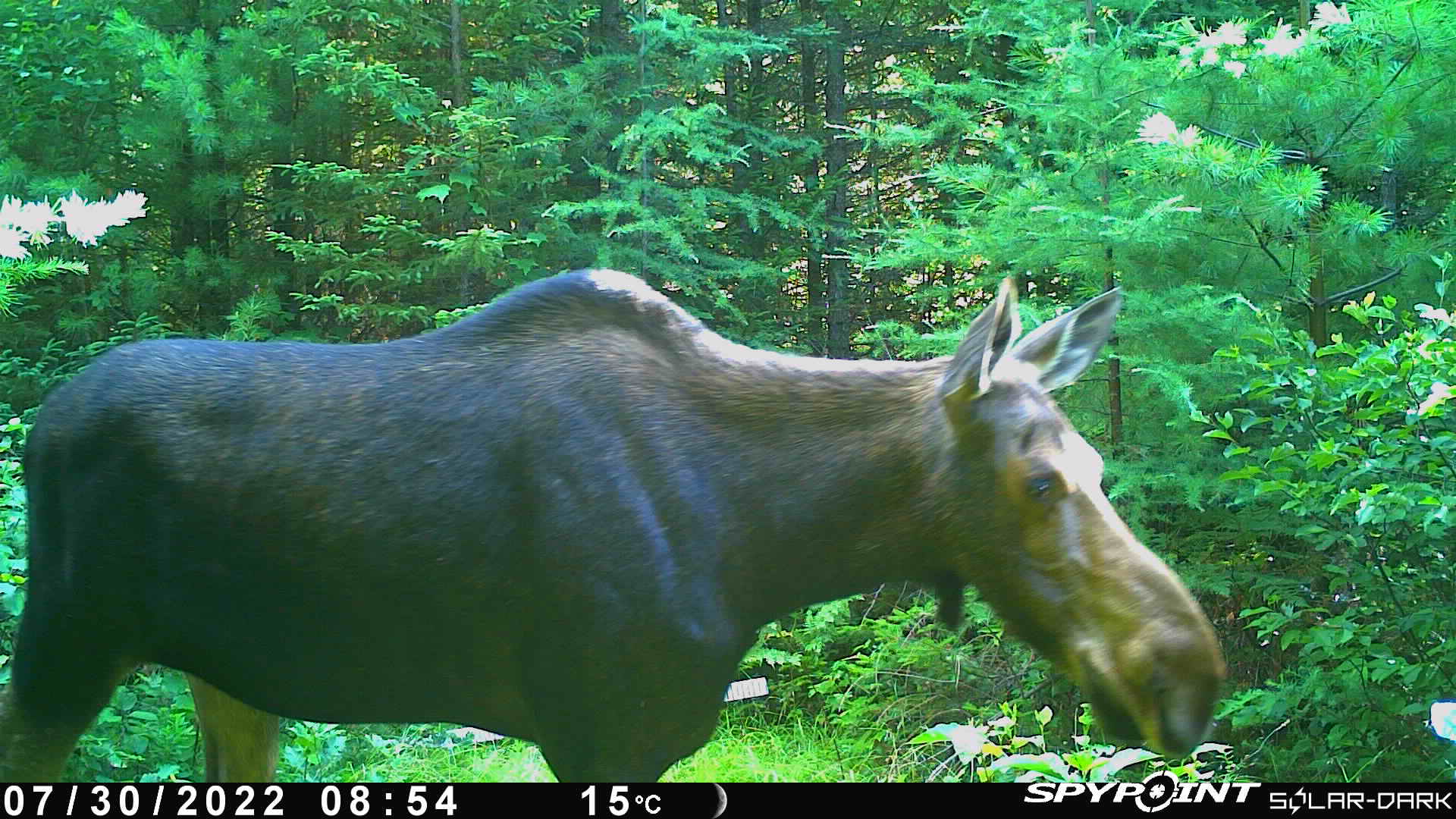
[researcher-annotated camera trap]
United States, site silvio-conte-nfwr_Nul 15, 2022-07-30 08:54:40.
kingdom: Animalia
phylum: Chordata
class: Mammalia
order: Artiodactyla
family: Cervidae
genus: Alces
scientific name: Alces alces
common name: moose